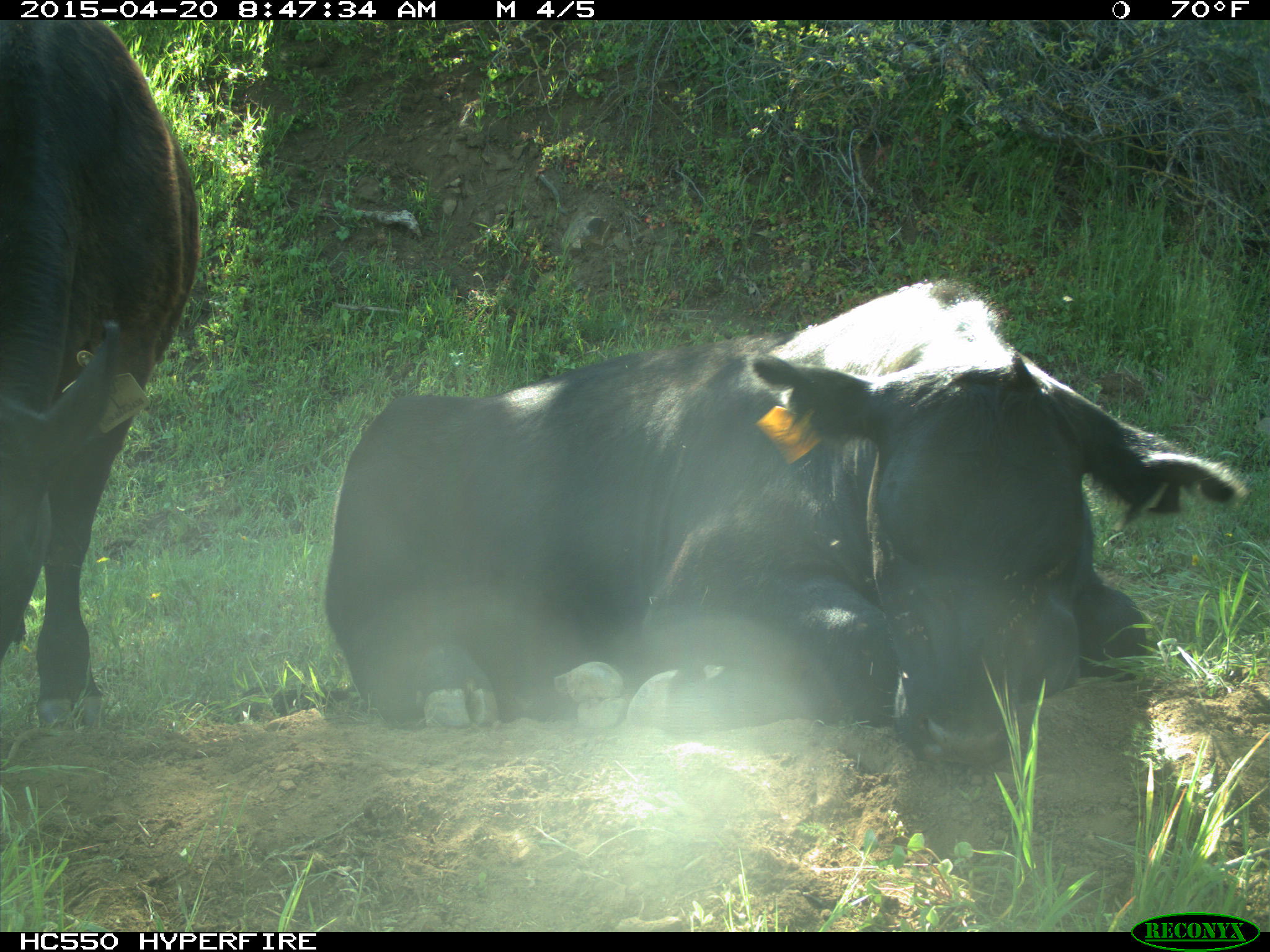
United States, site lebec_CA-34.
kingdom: Animalia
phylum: Chordata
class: Mammalia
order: Artiodactyla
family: Bovidae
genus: Bos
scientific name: Bos taurus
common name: domestic cow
Bos taurus (domestic cow).